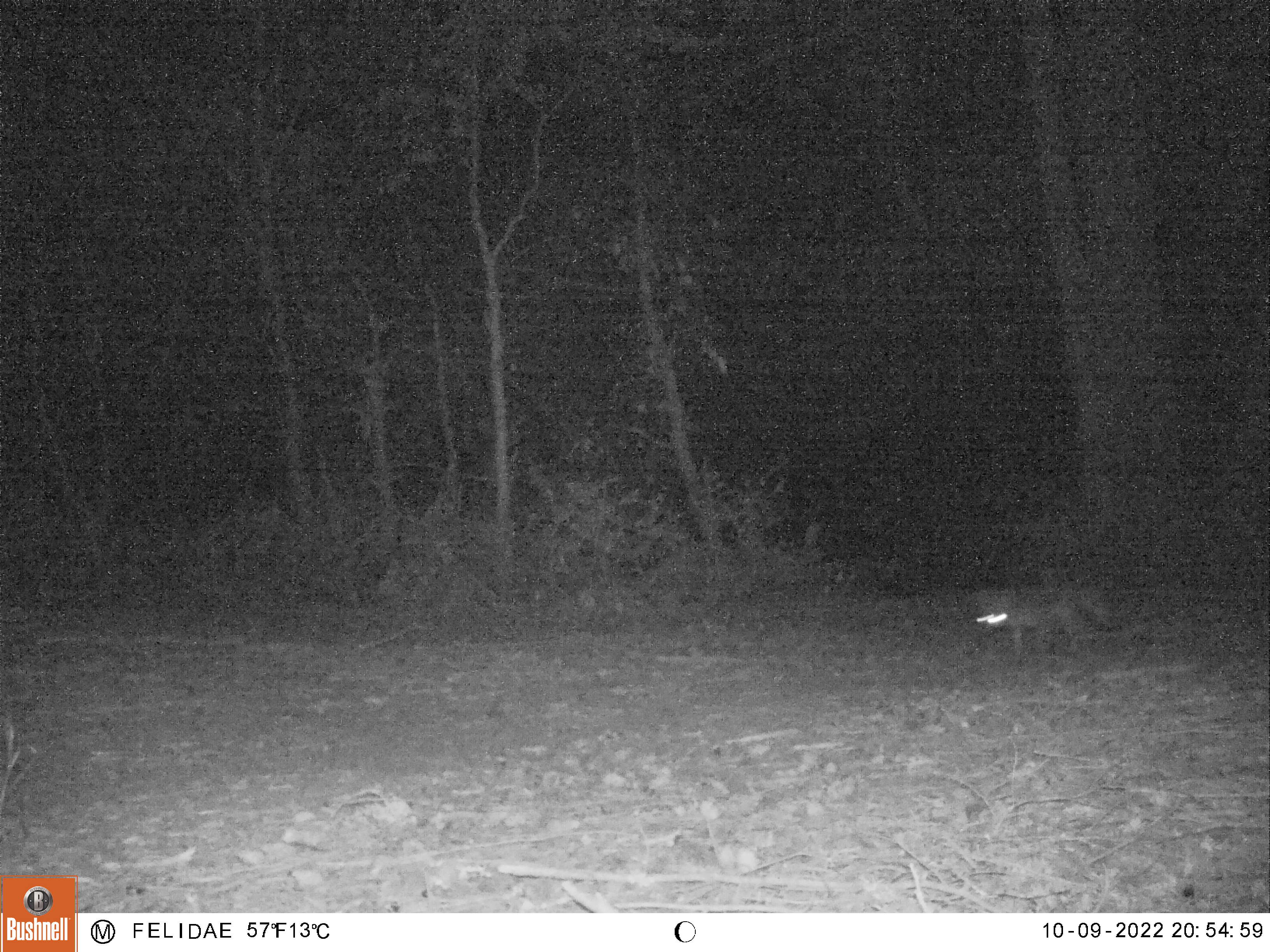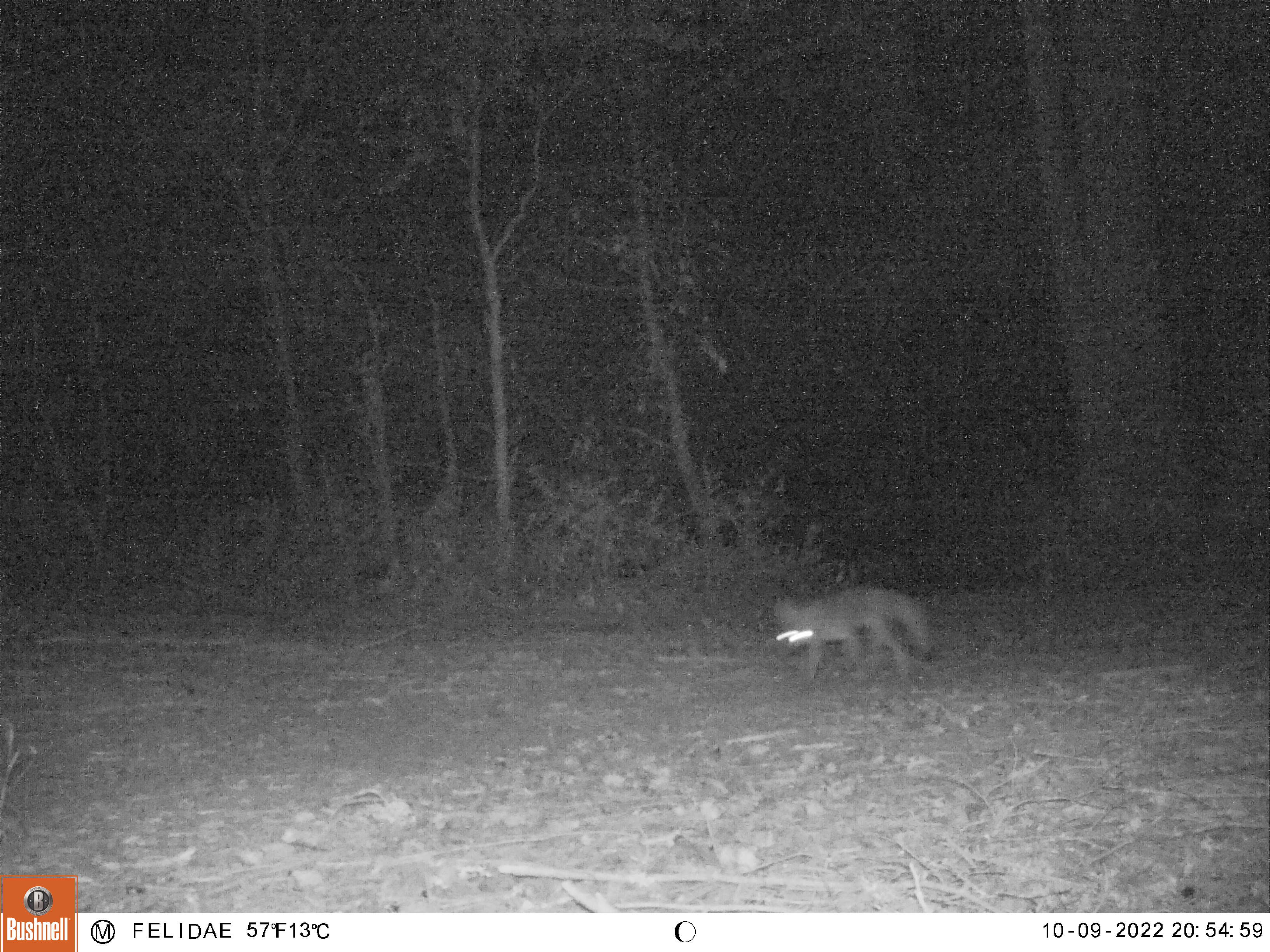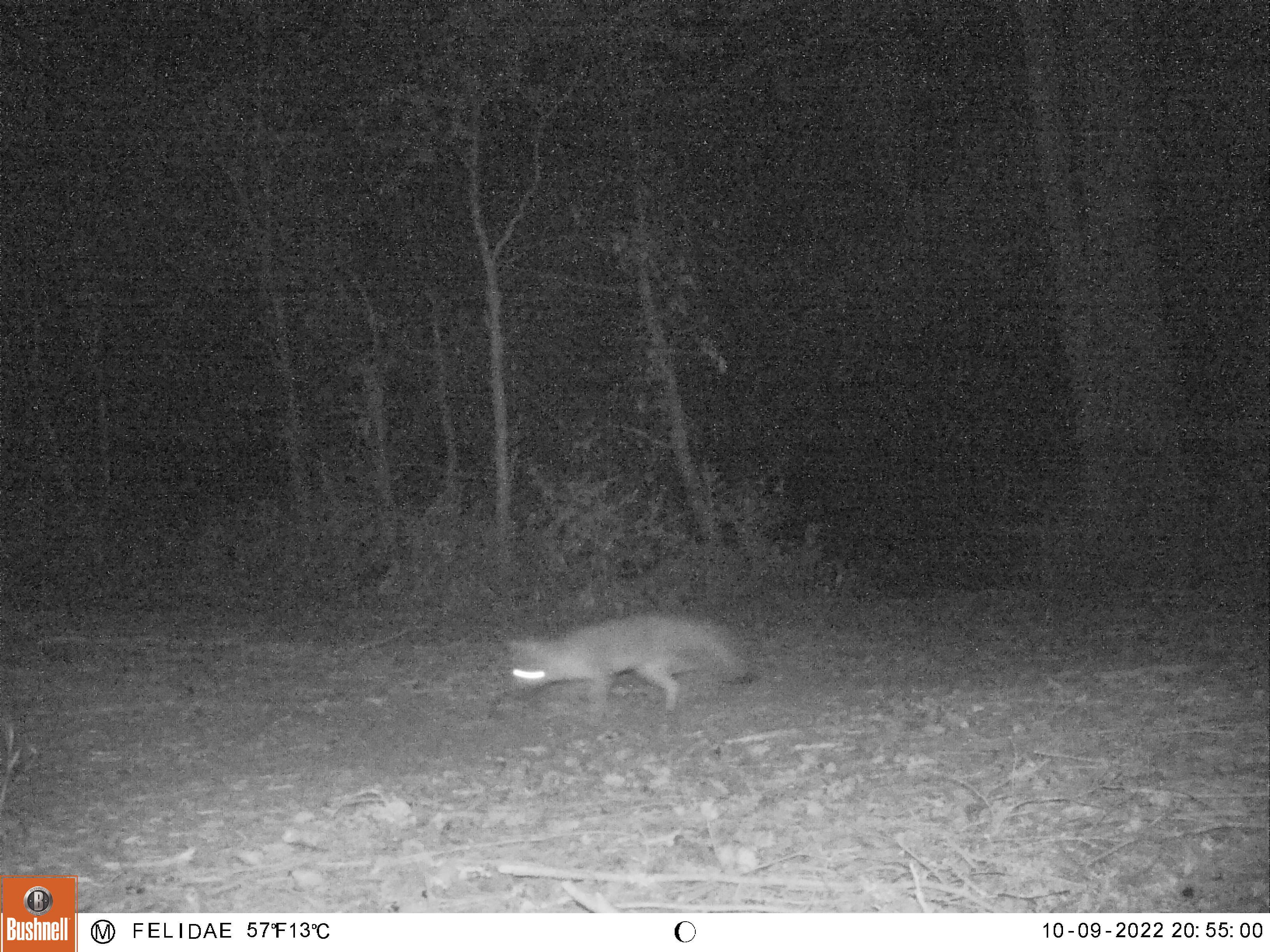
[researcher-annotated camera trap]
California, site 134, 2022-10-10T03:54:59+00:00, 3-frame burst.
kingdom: Animalia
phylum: Chordata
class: Mammalia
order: Carnivora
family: Canidae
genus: Urocyon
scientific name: Urocyon cinereoargenteus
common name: gray fox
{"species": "gray fox (Urocyon cinereoargenteus)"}